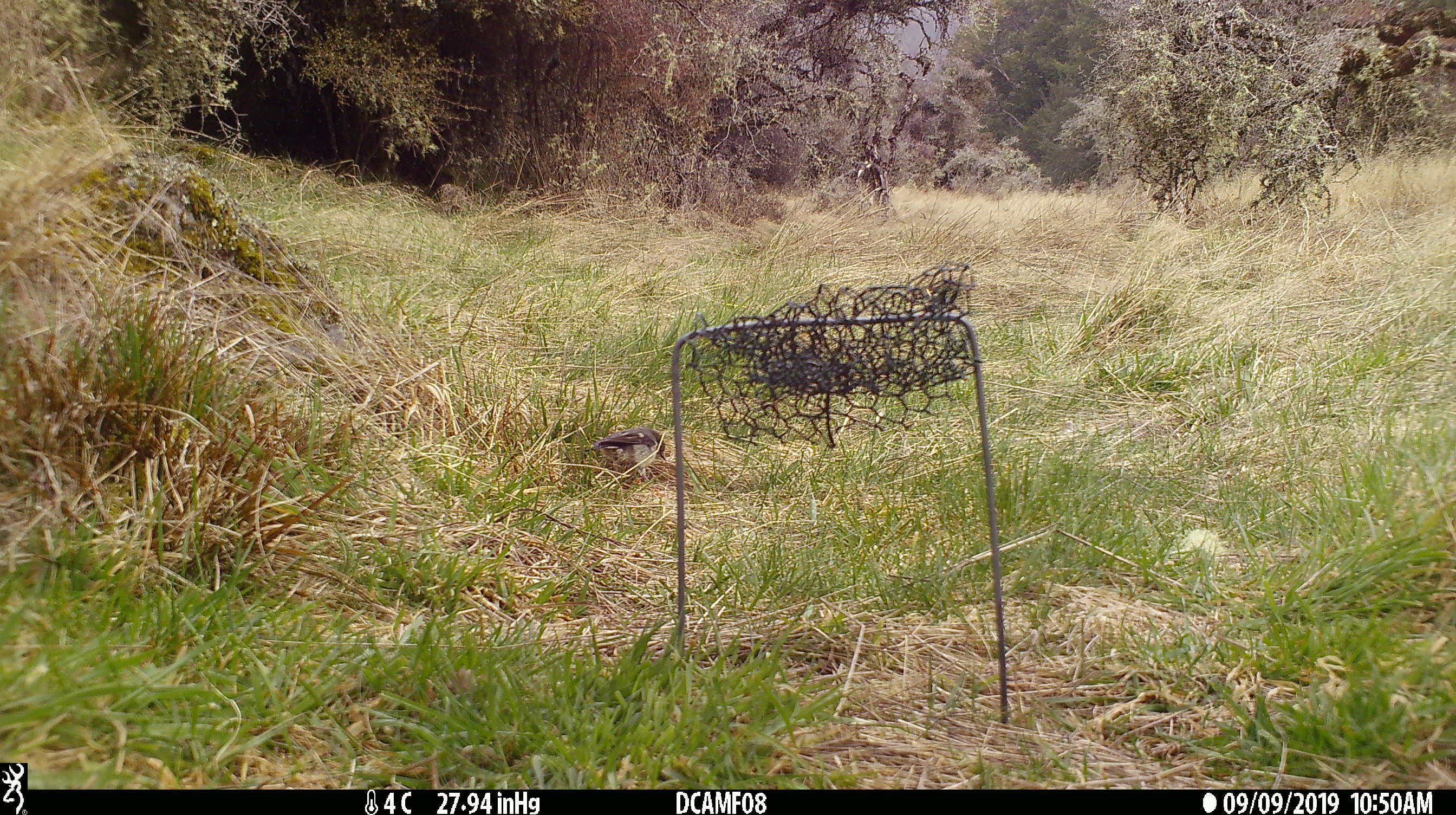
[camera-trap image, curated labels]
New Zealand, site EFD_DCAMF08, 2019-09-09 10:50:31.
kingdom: Animalia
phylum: Chordata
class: Aves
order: Passeriformes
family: Petroicidae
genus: Petroica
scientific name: Petroica macrocephala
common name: tomtit